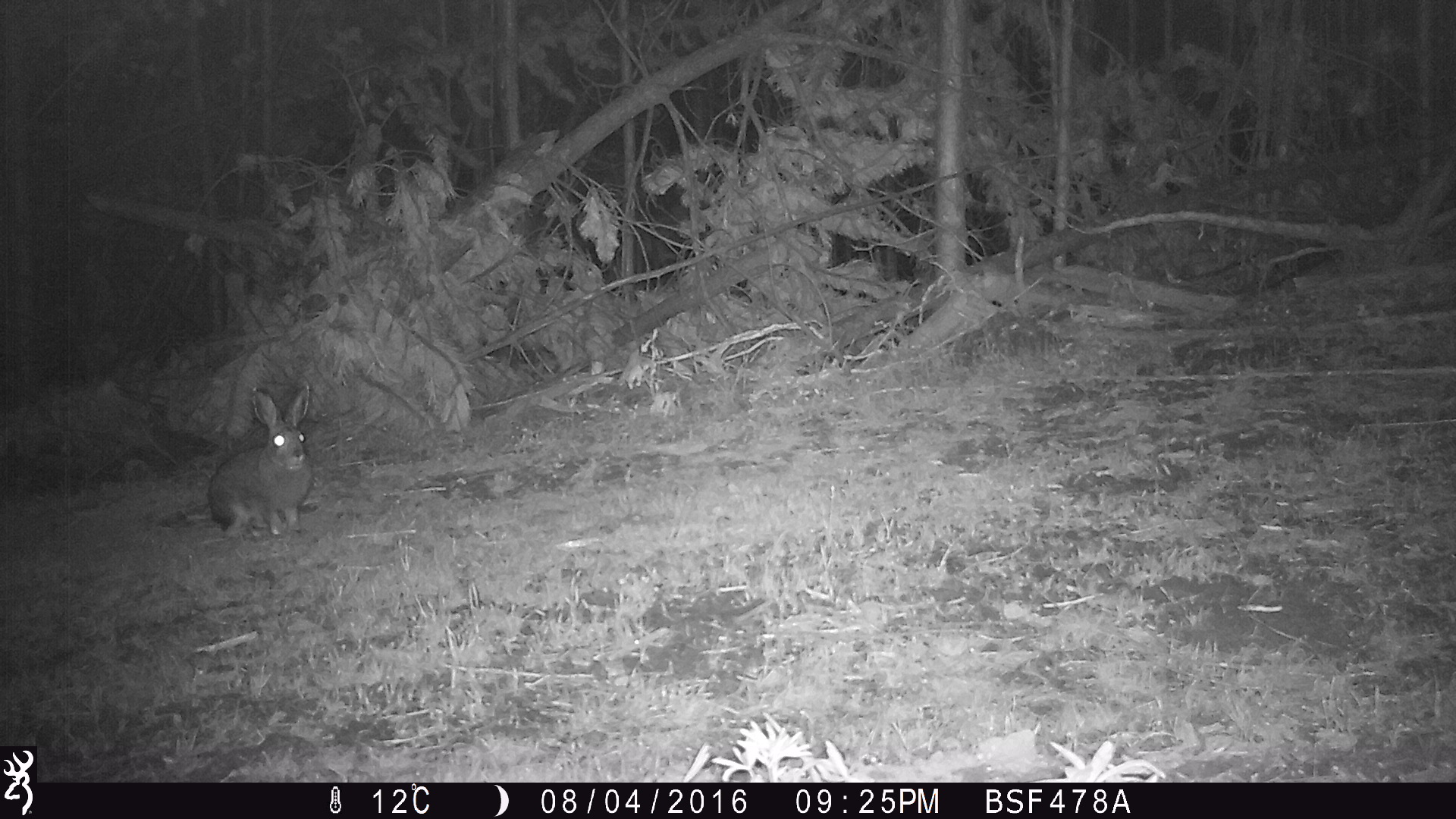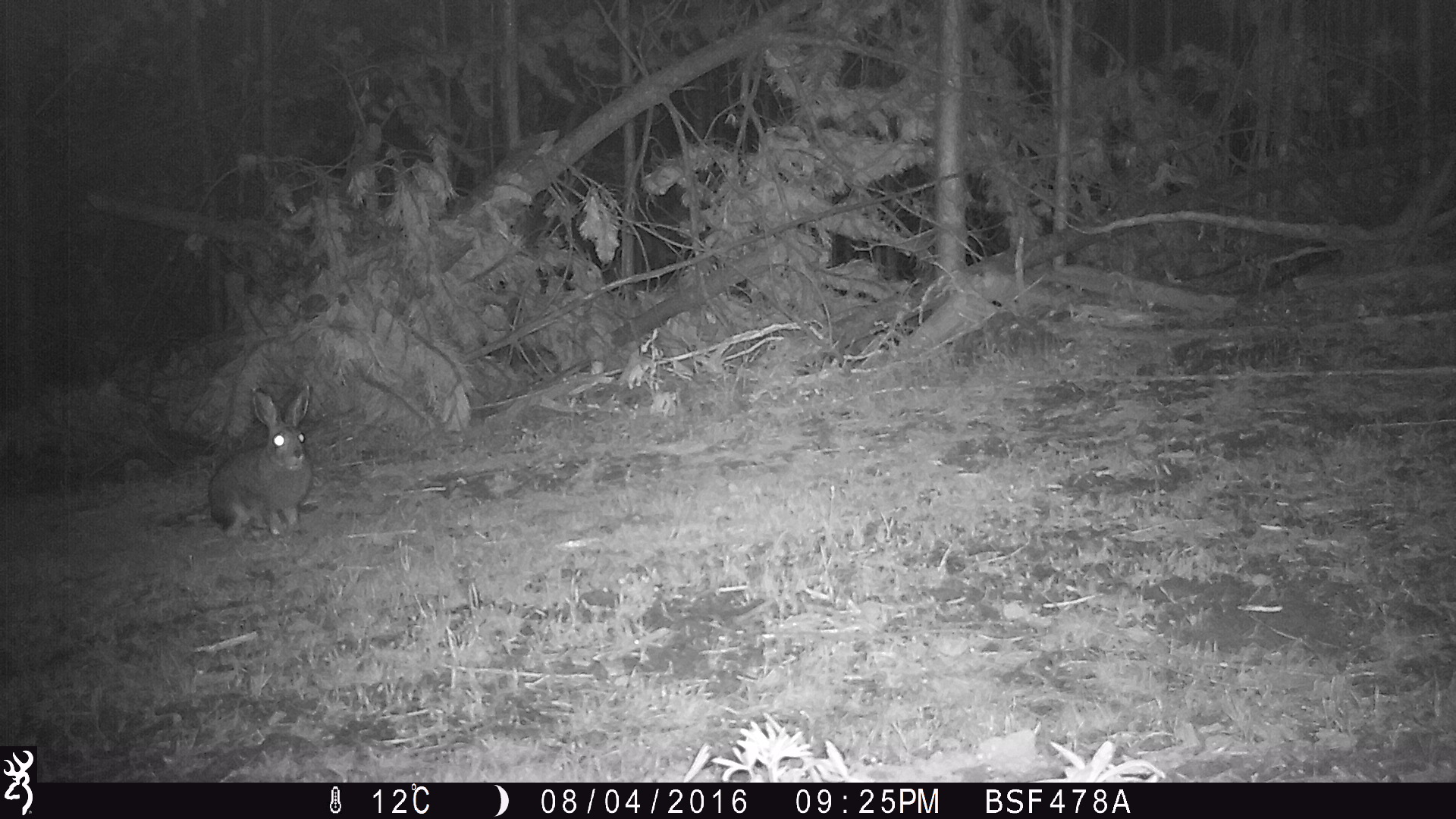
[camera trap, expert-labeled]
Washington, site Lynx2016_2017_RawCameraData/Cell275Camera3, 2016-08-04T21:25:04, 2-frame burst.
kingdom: Animalia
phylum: Chordata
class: Mammalia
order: Lagomorpha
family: Leporidae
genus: Lepus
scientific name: Lepus americanus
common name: snowshoe hare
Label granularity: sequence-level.